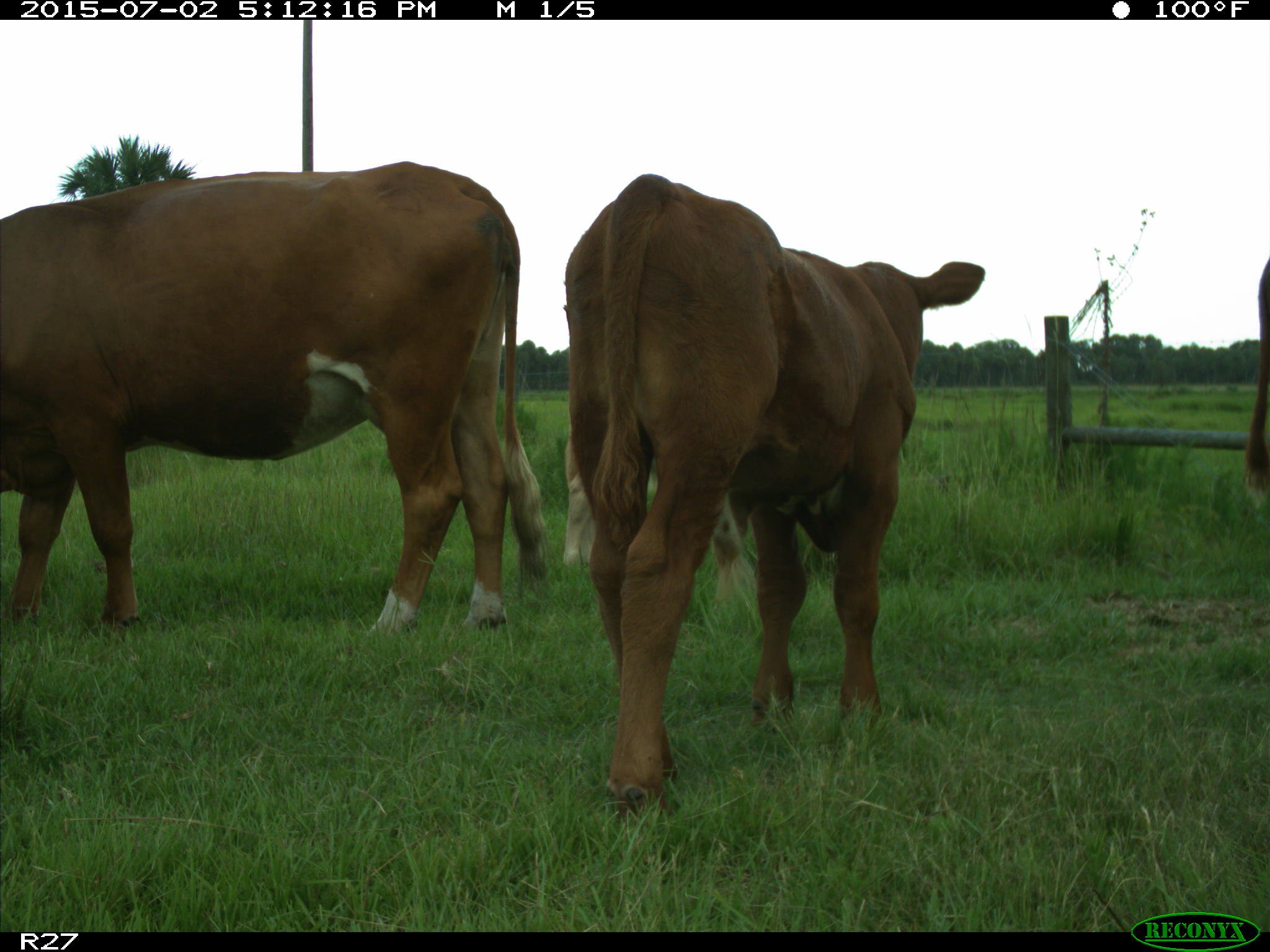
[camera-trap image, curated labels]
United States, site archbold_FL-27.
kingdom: Animalia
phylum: Chordata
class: Mammalia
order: Artiodactyla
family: Bovidae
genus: Bos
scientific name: Bos taurus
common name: domestic cow